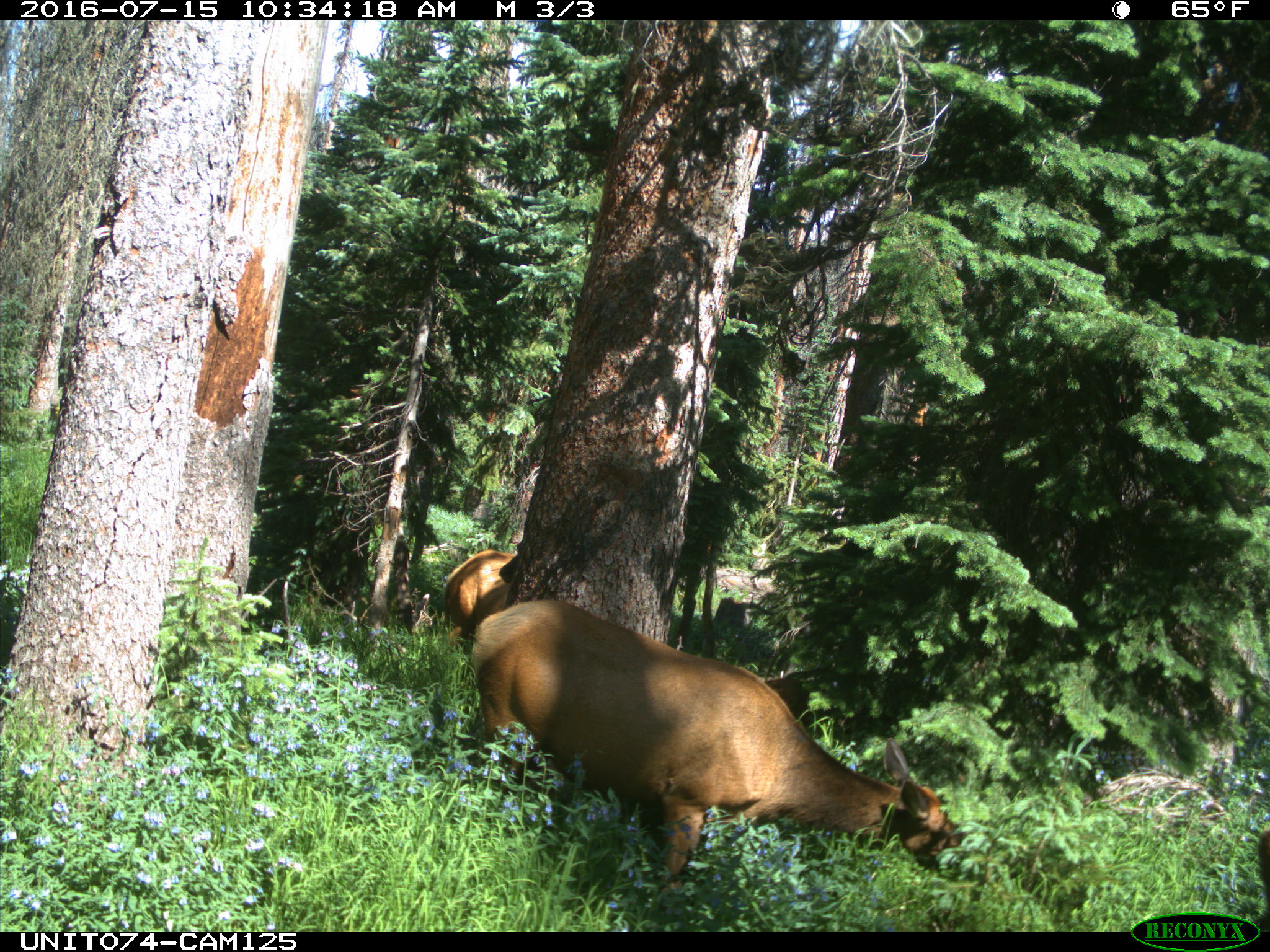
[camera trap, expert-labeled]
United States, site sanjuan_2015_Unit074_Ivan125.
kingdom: Animalia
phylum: Chordata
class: Mammalia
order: Artiodactyla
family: Cervidae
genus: Cervus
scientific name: Cervus elaphus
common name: red deer